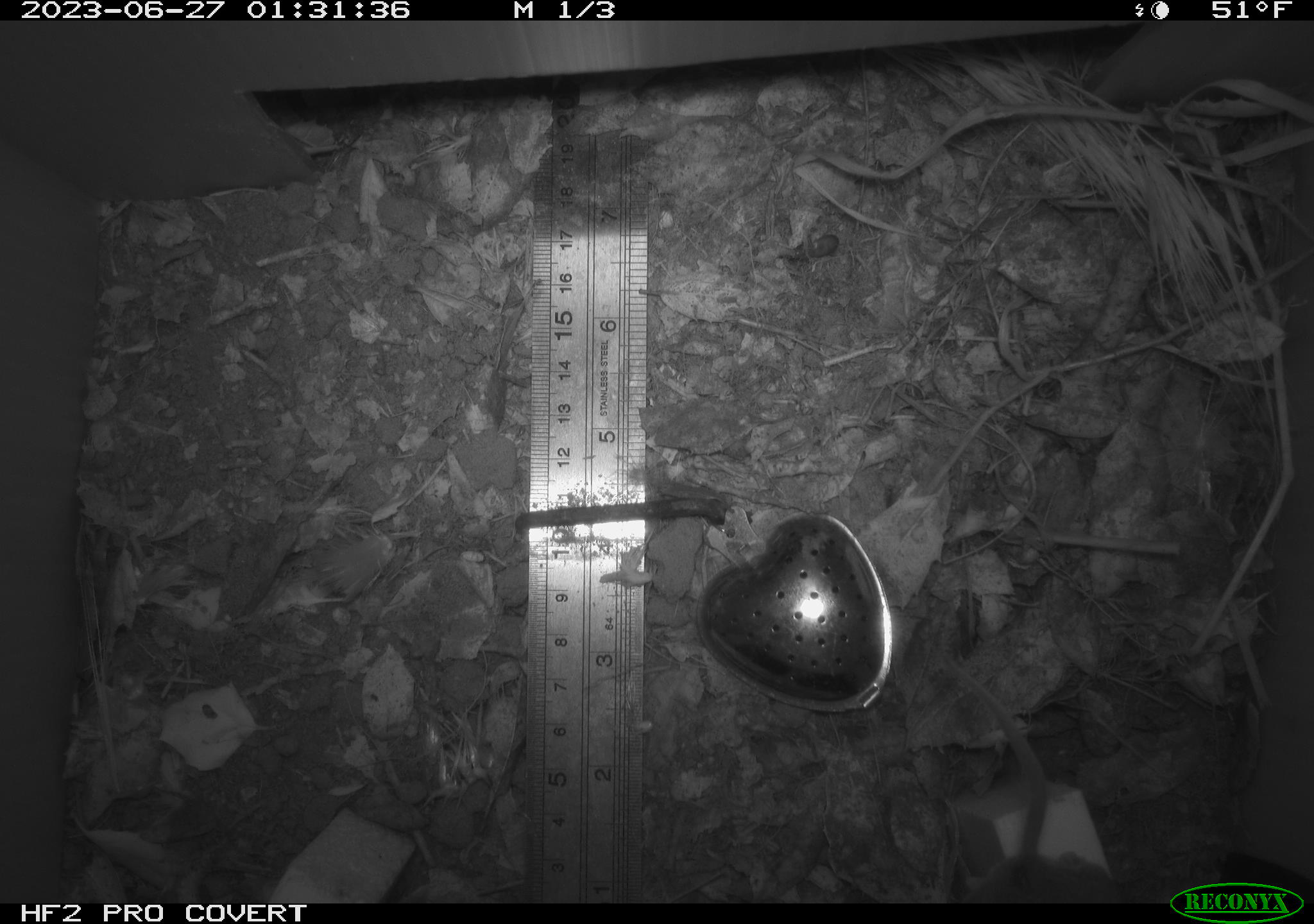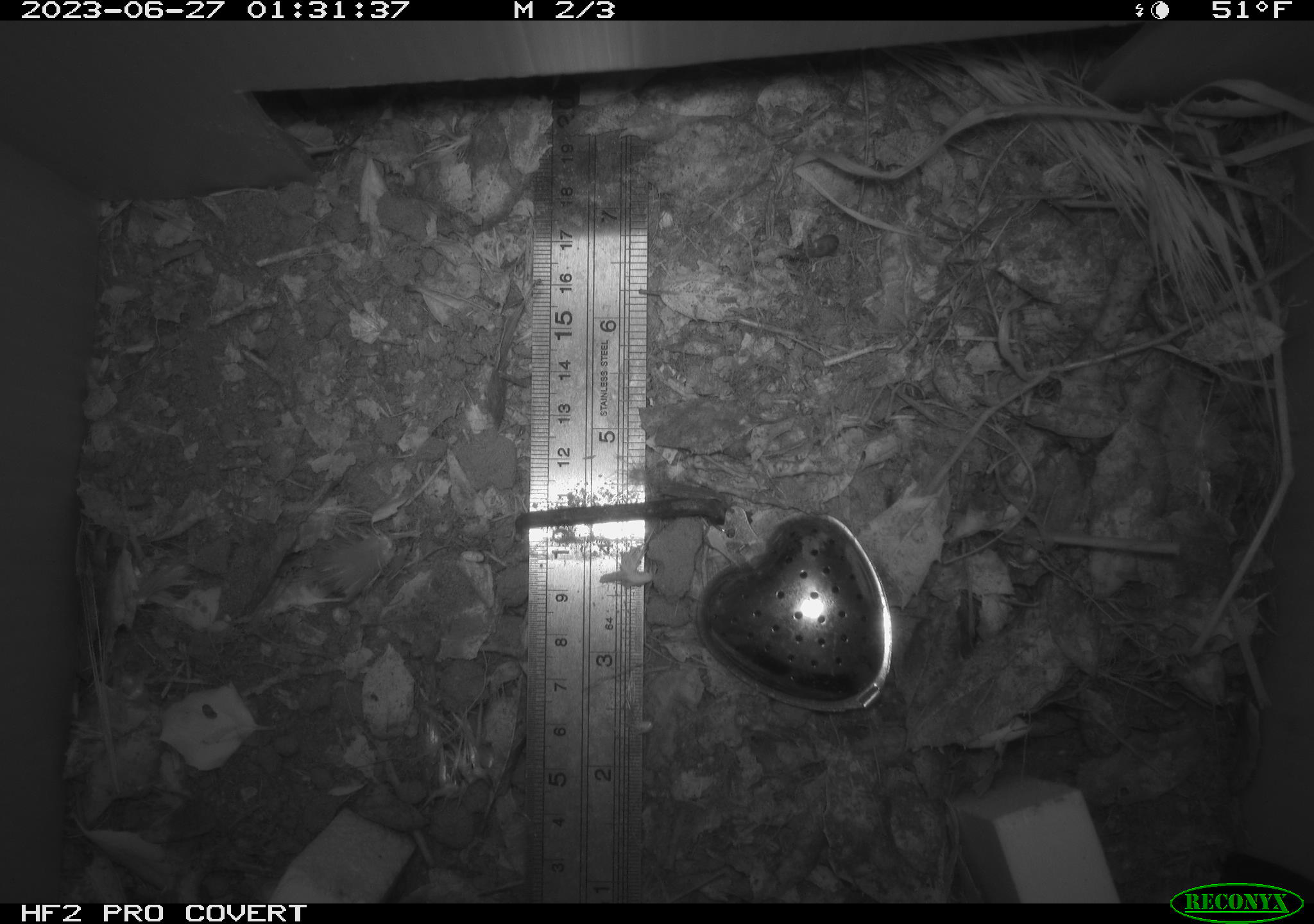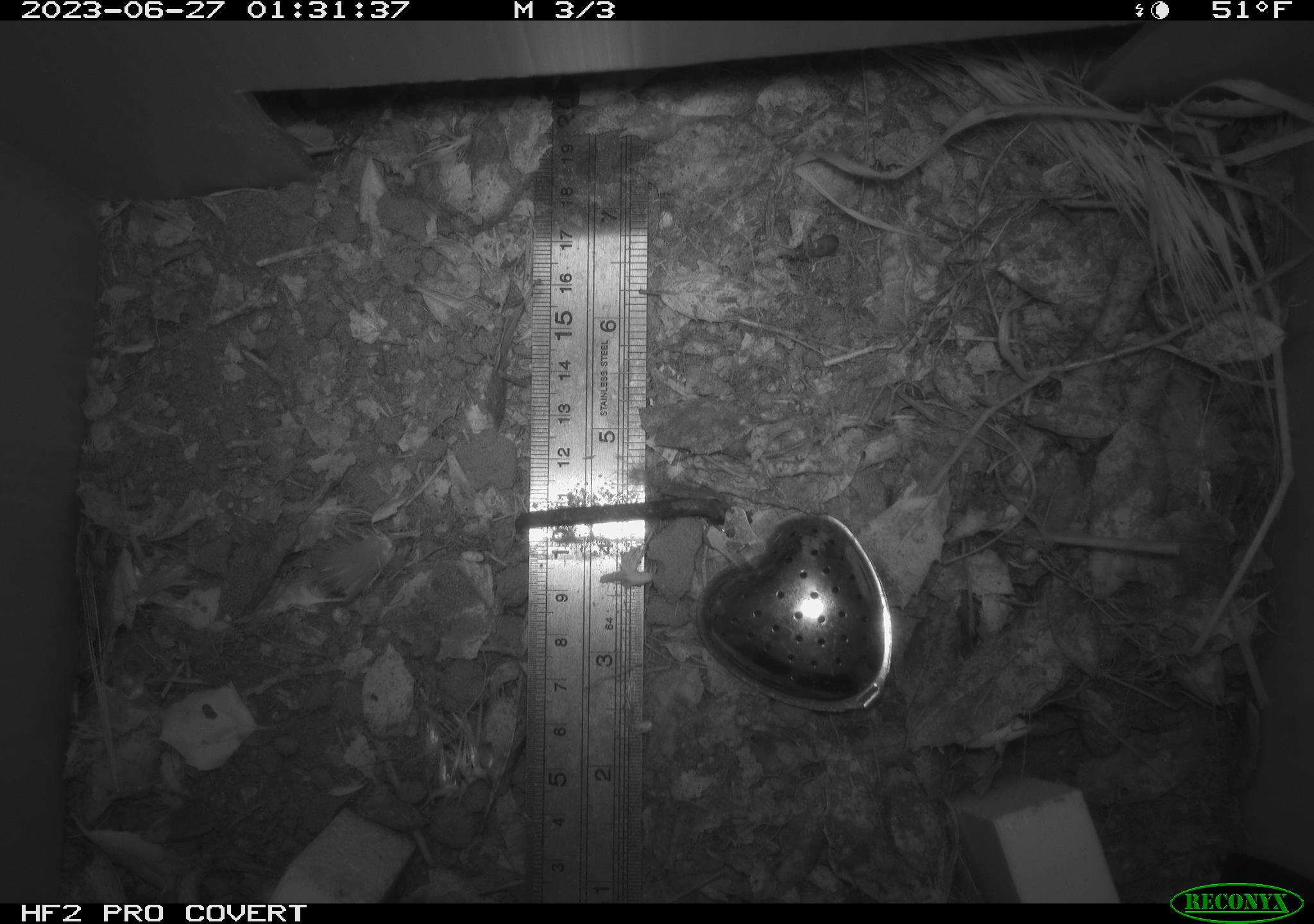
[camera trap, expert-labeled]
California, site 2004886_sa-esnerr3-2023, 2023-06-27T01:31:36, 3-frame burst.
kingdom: Animalia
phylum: Chordata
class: Mammalia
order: Rodentia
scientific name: Rodentia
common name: mouse species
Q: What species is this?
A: Mouse species (Rodentia).